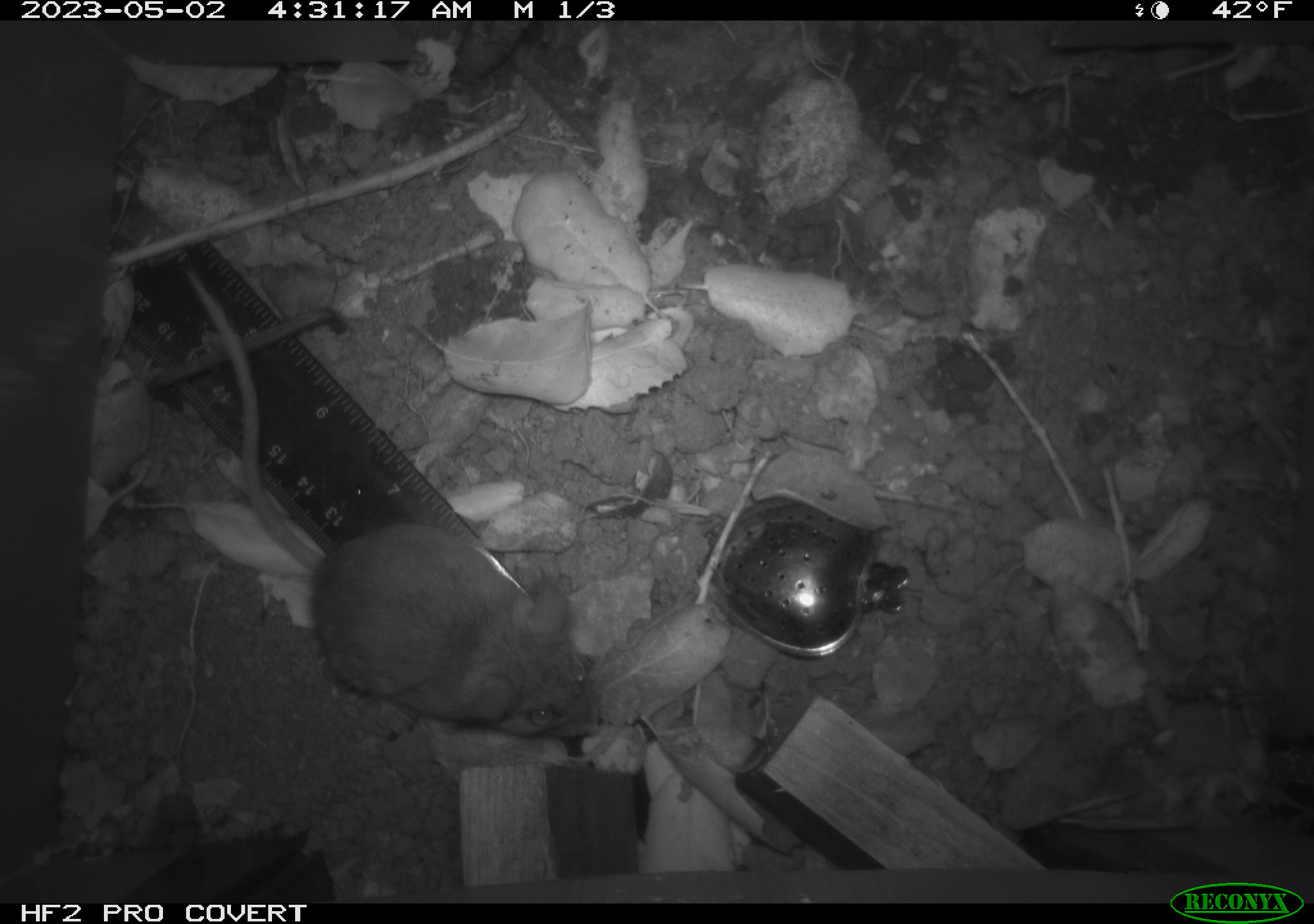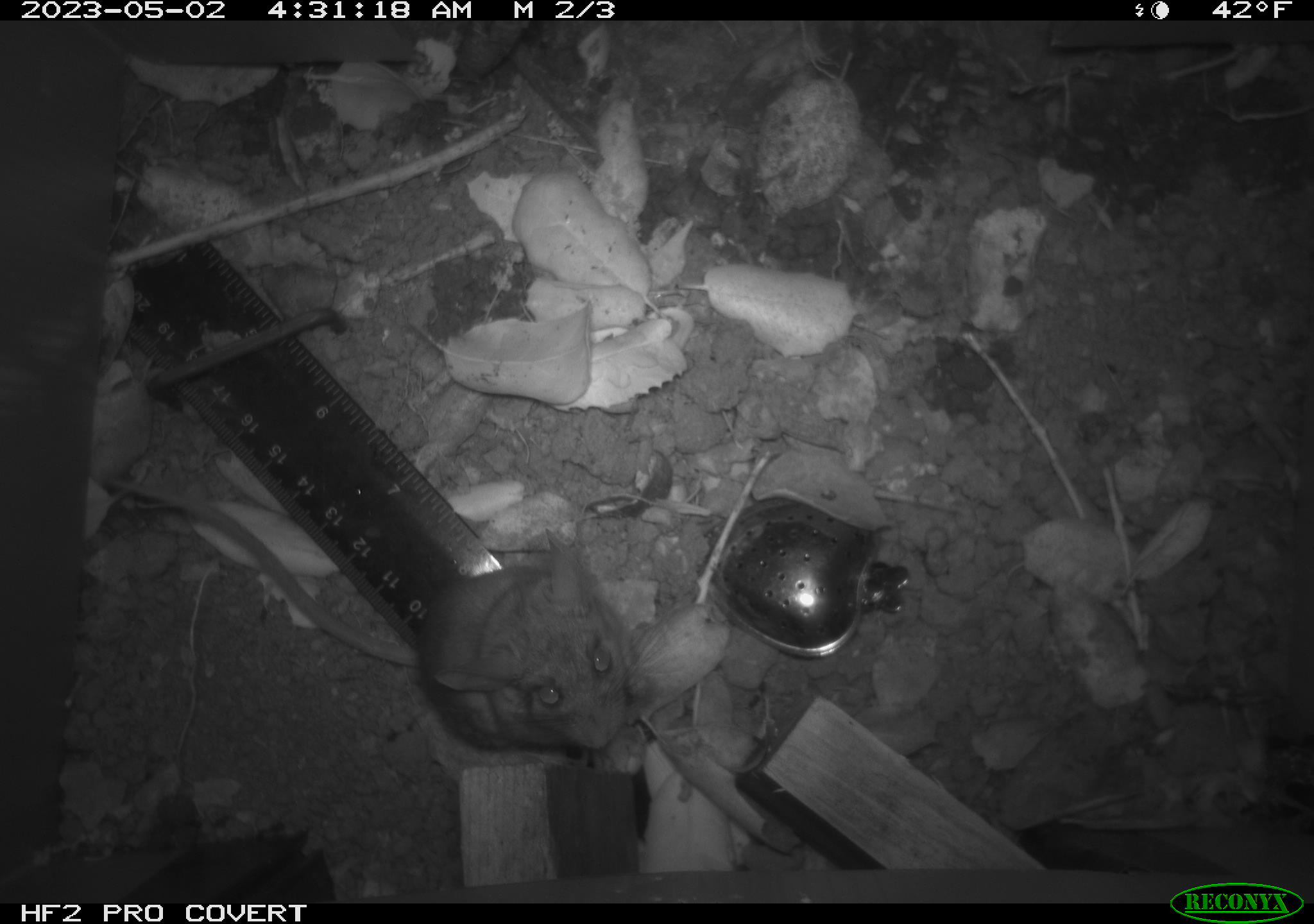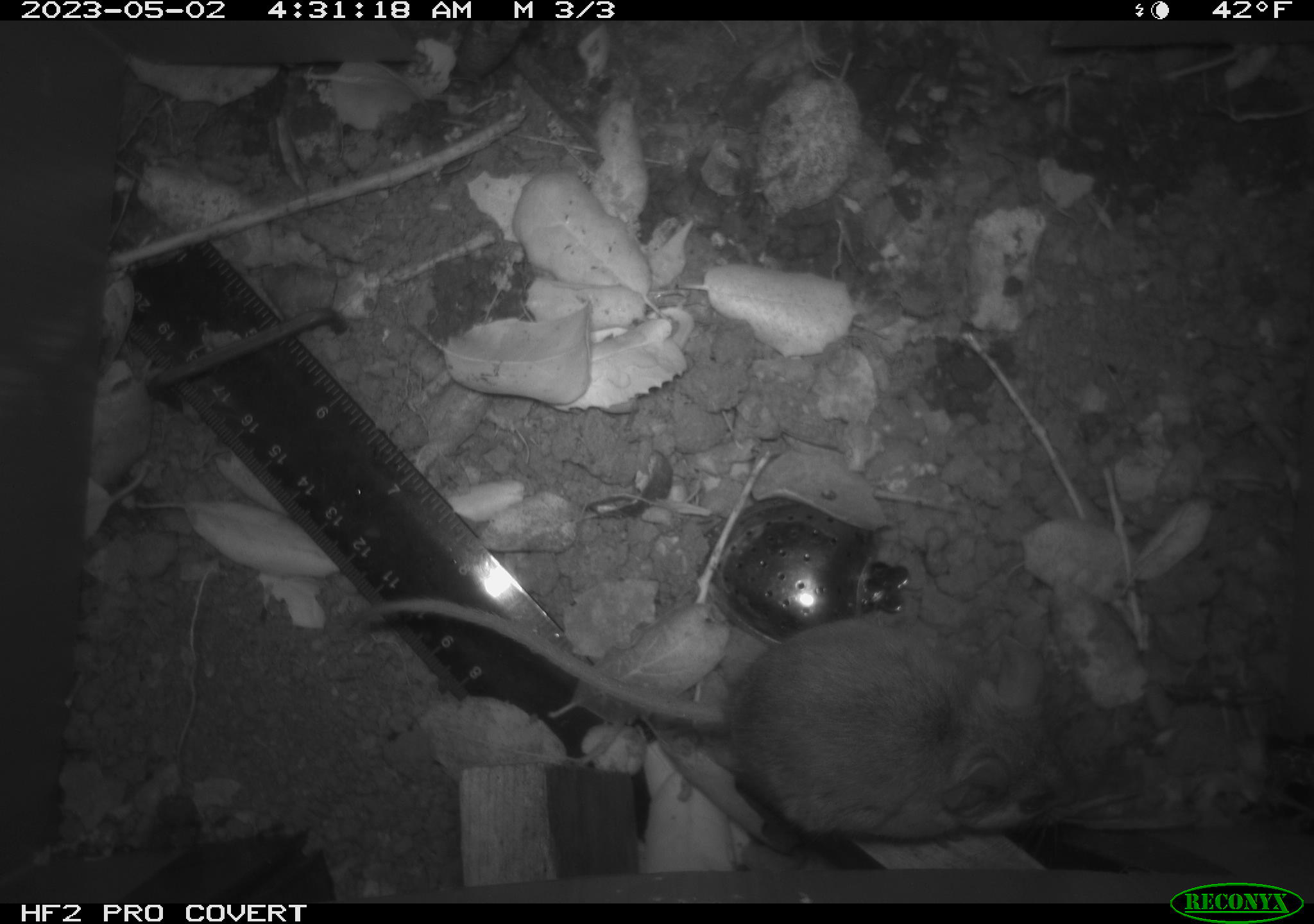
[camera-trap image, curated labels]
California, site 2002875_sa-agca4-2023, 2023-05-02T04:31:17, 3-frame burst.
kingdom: Animalia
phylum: Chordata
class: Mammalia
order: Rodentia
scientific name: Rodentia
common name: mouse species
Mouse species (Rodentia).